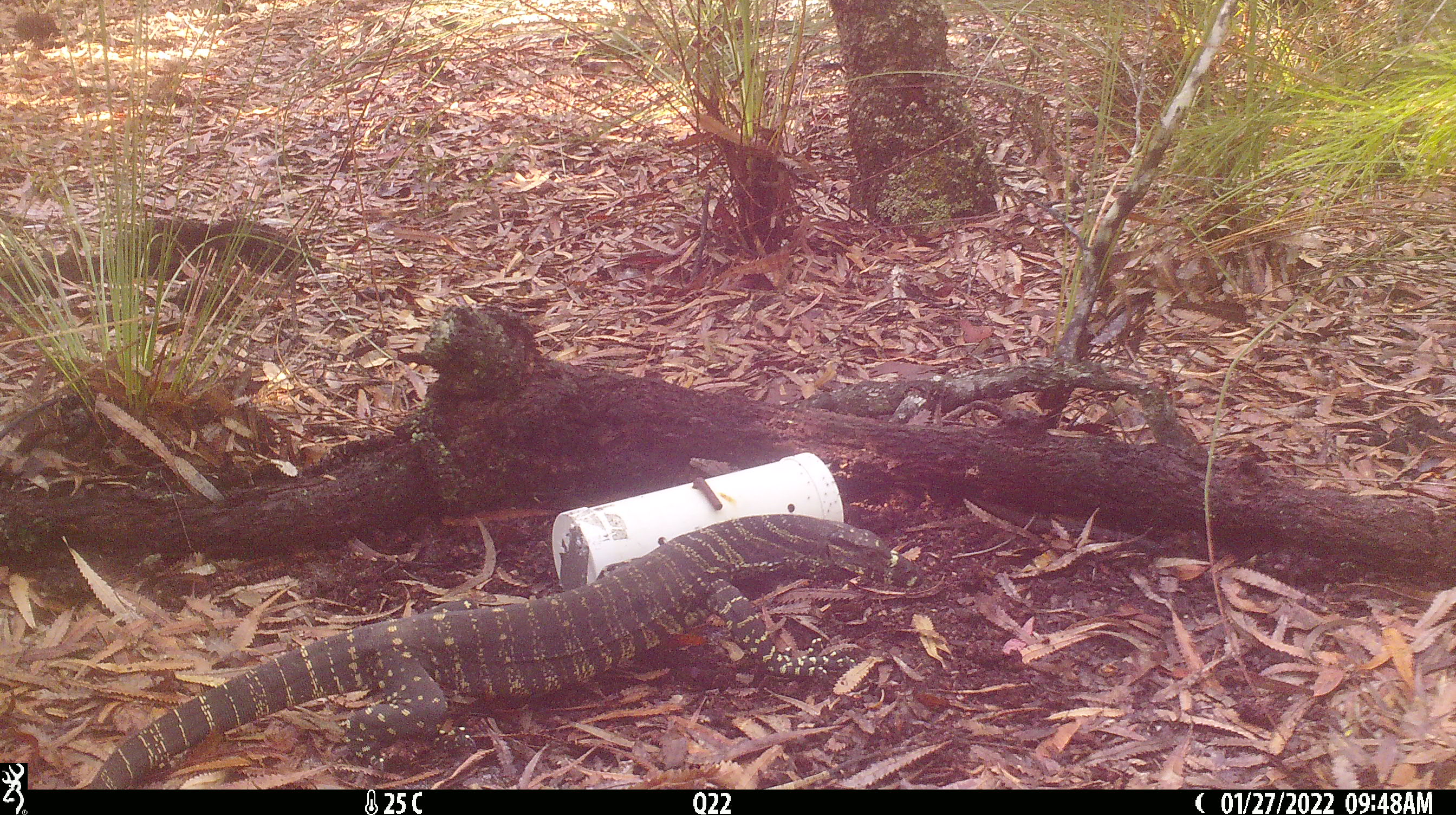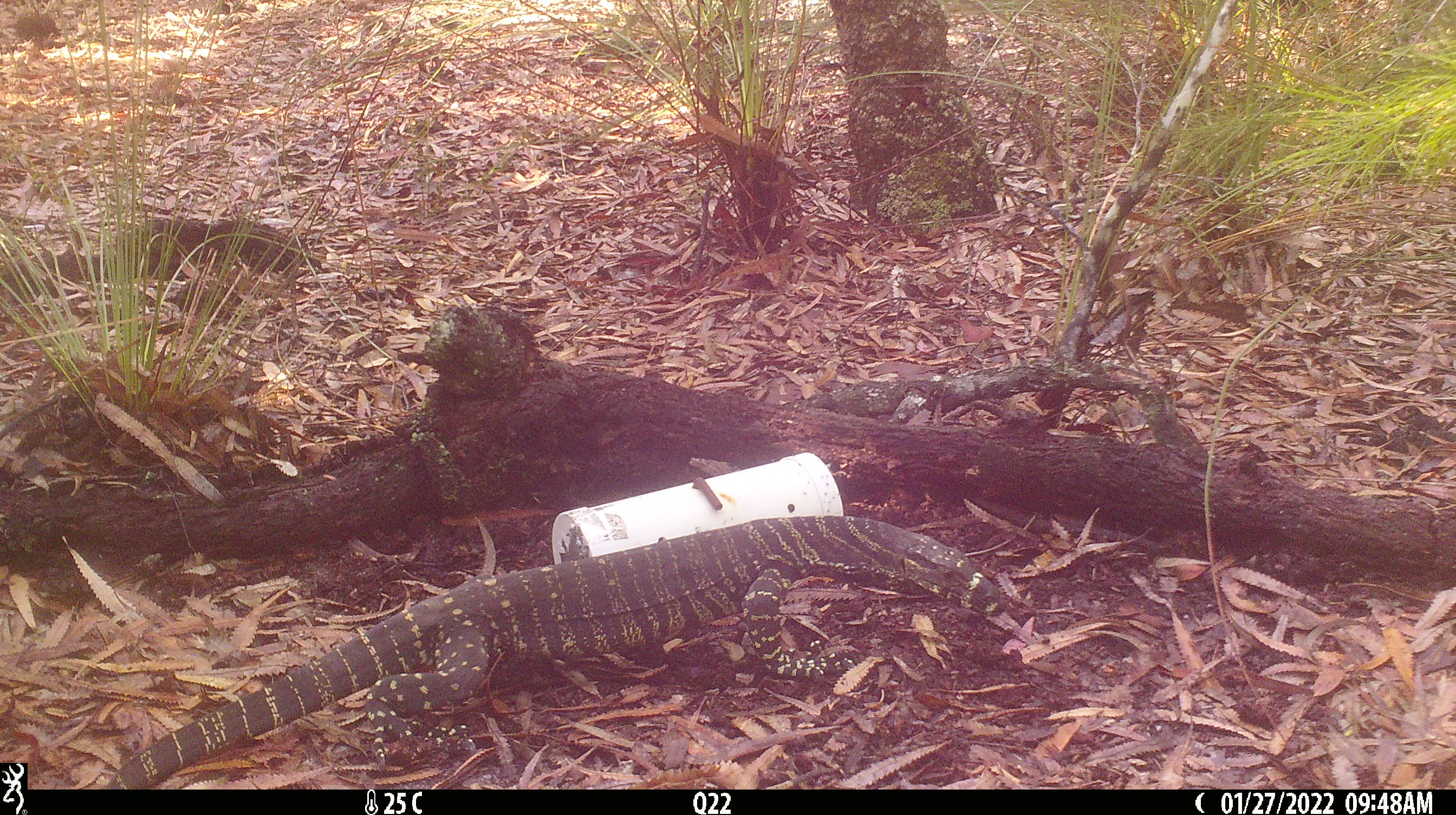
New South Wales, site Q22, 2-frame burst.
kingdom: Animalia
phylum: Chordata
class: Reptilia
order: Squamata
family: Varanidae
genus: Varanus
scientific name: Varanus varius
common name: lace monitor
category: goanna